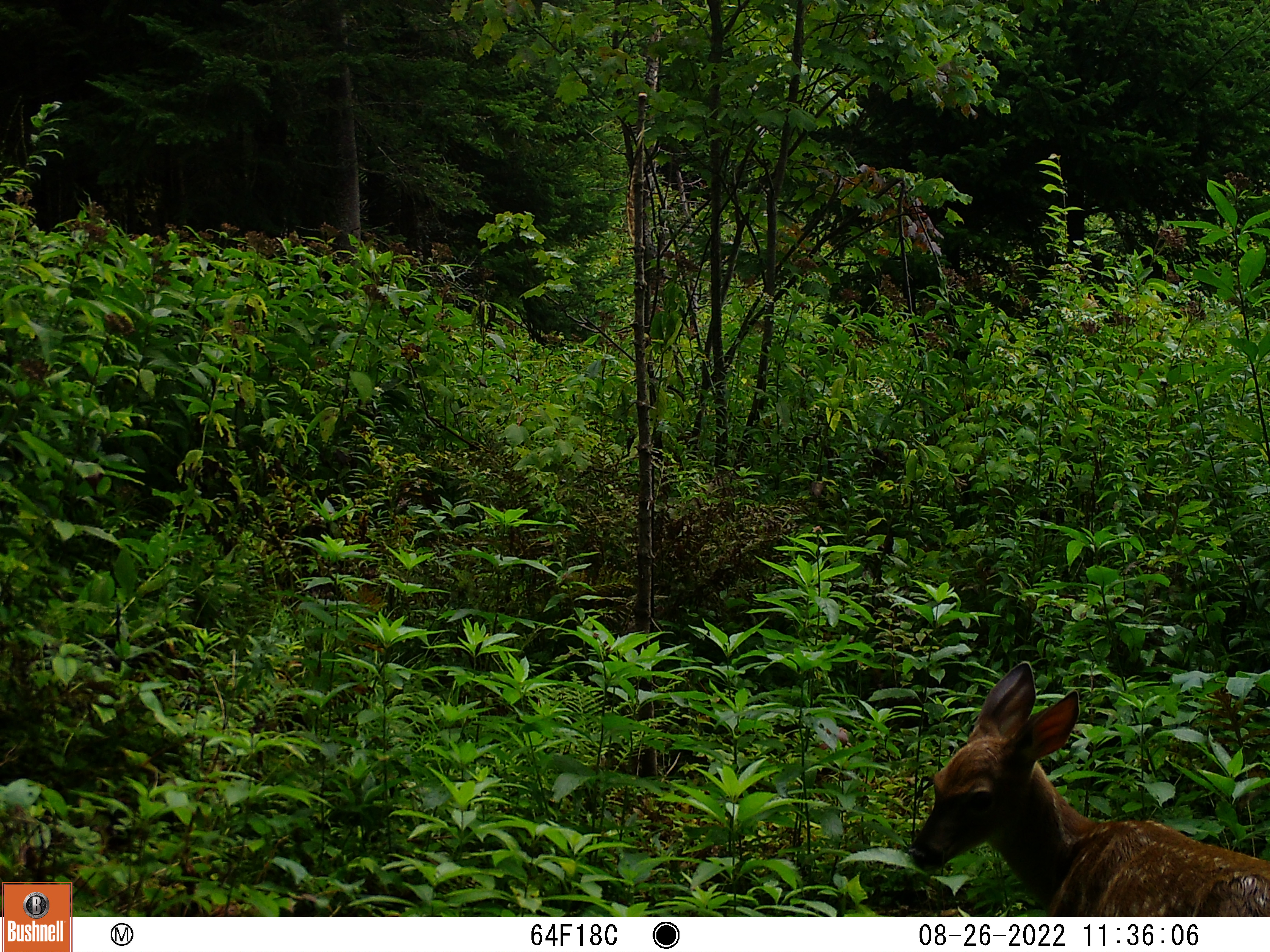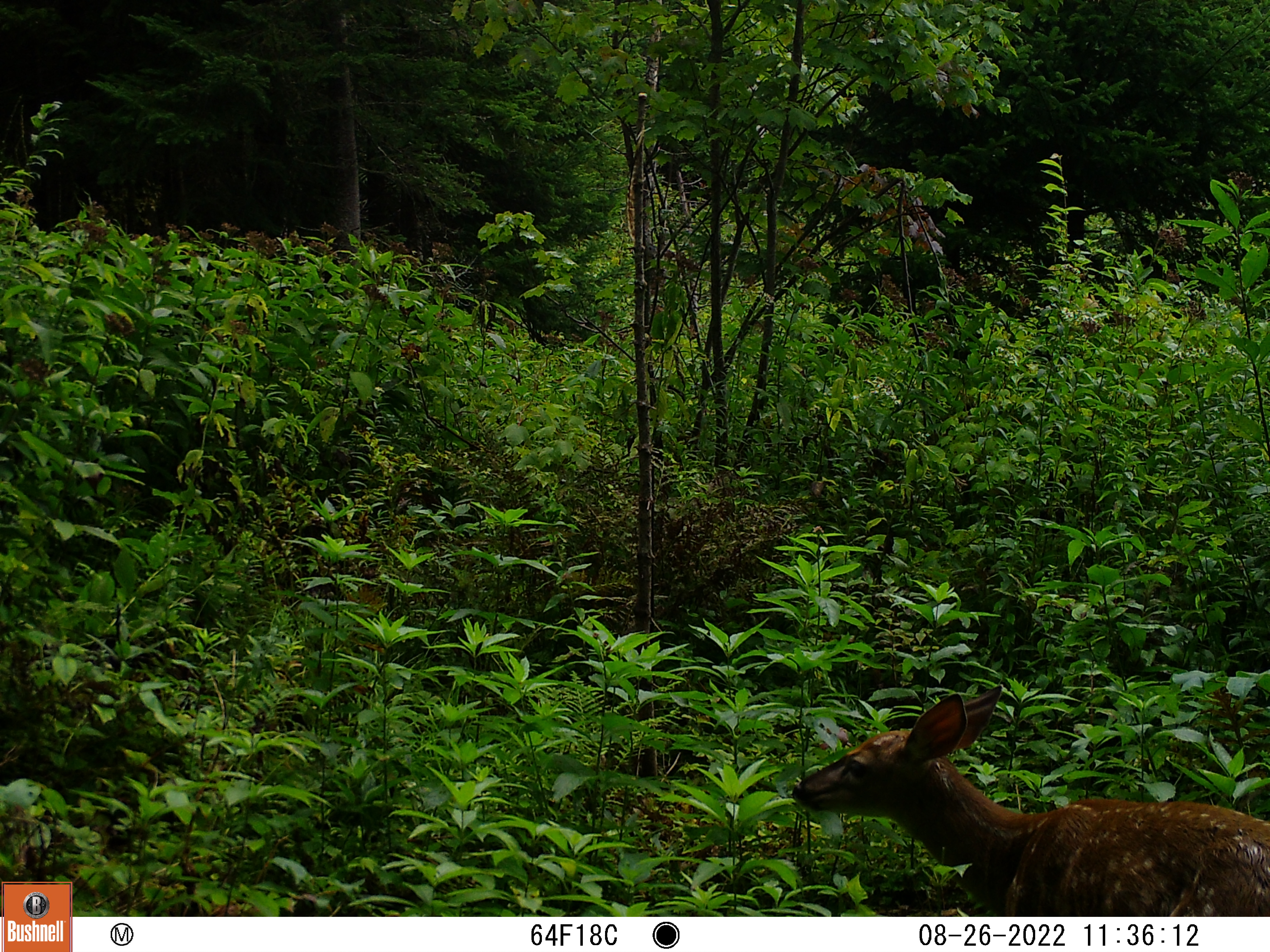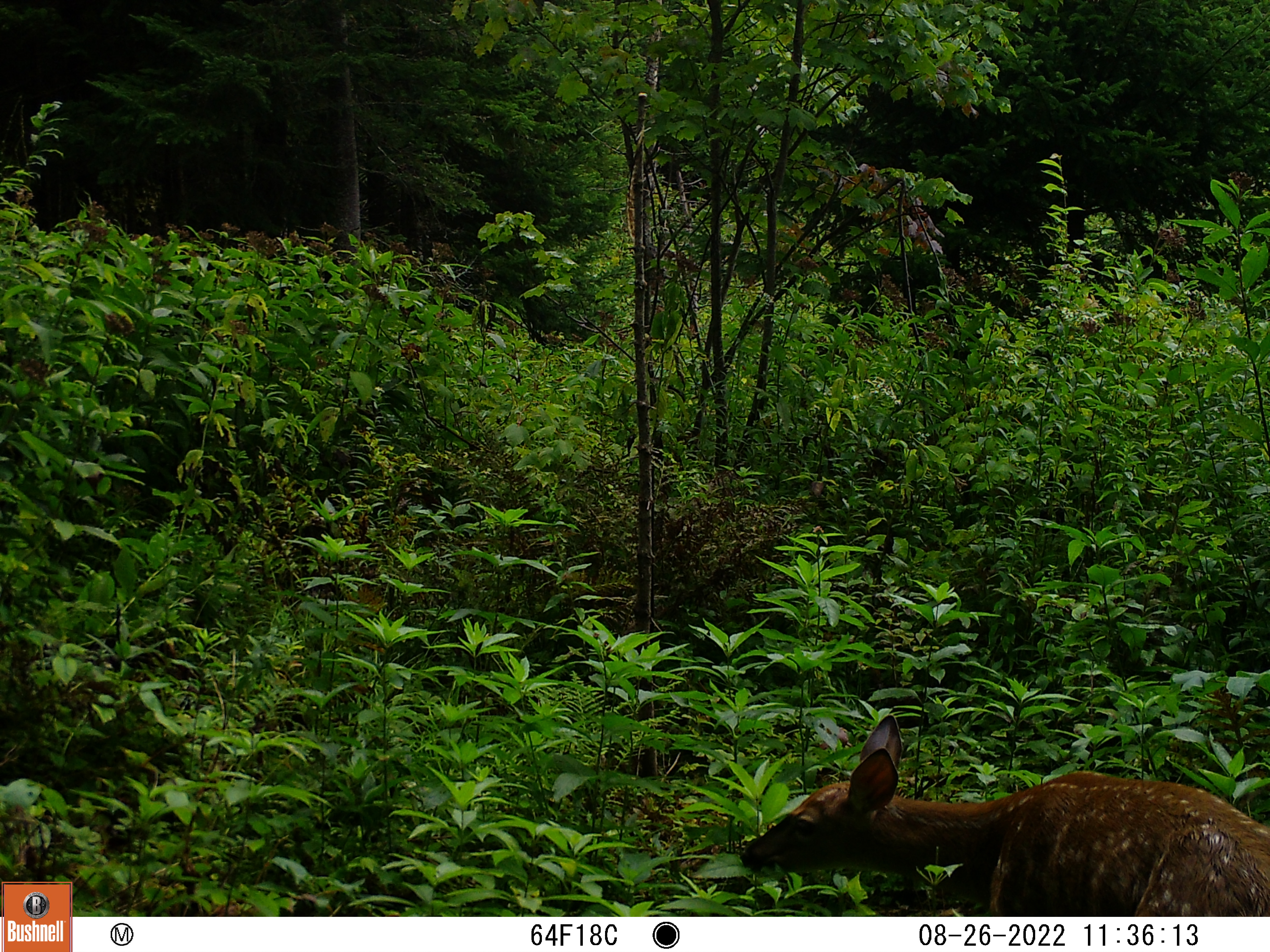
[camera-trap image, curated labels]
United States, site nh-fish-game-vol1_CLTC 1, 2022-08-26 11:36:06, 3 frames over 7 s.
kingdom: Animalia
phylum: Chordata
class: Mammalia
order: Artiodactyla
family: Cervidae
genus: Odocoileus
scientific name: Odocoileus virginianus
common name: white-tailed deer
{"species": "white-tailed deer (Odocoileus virginianus)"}